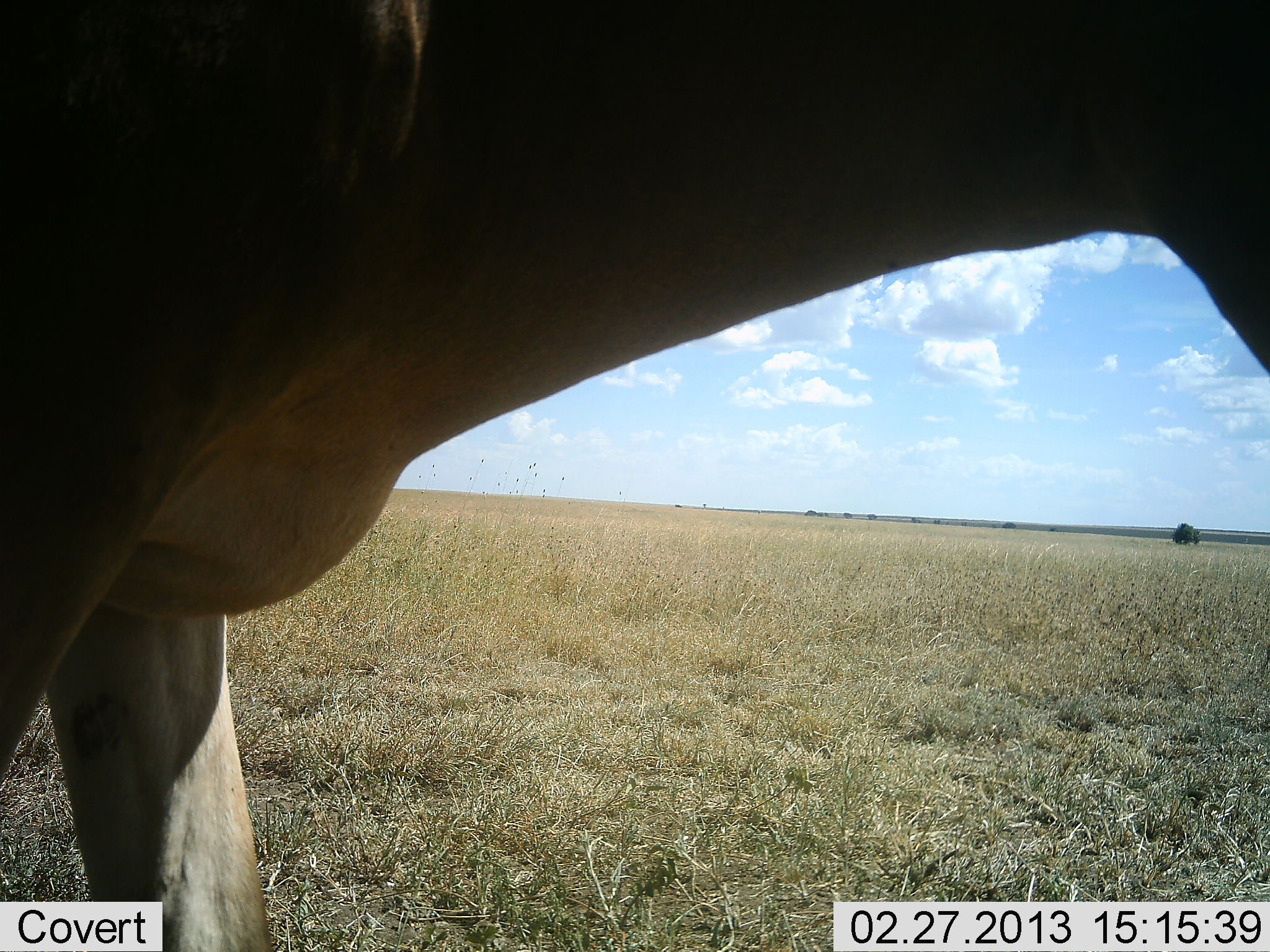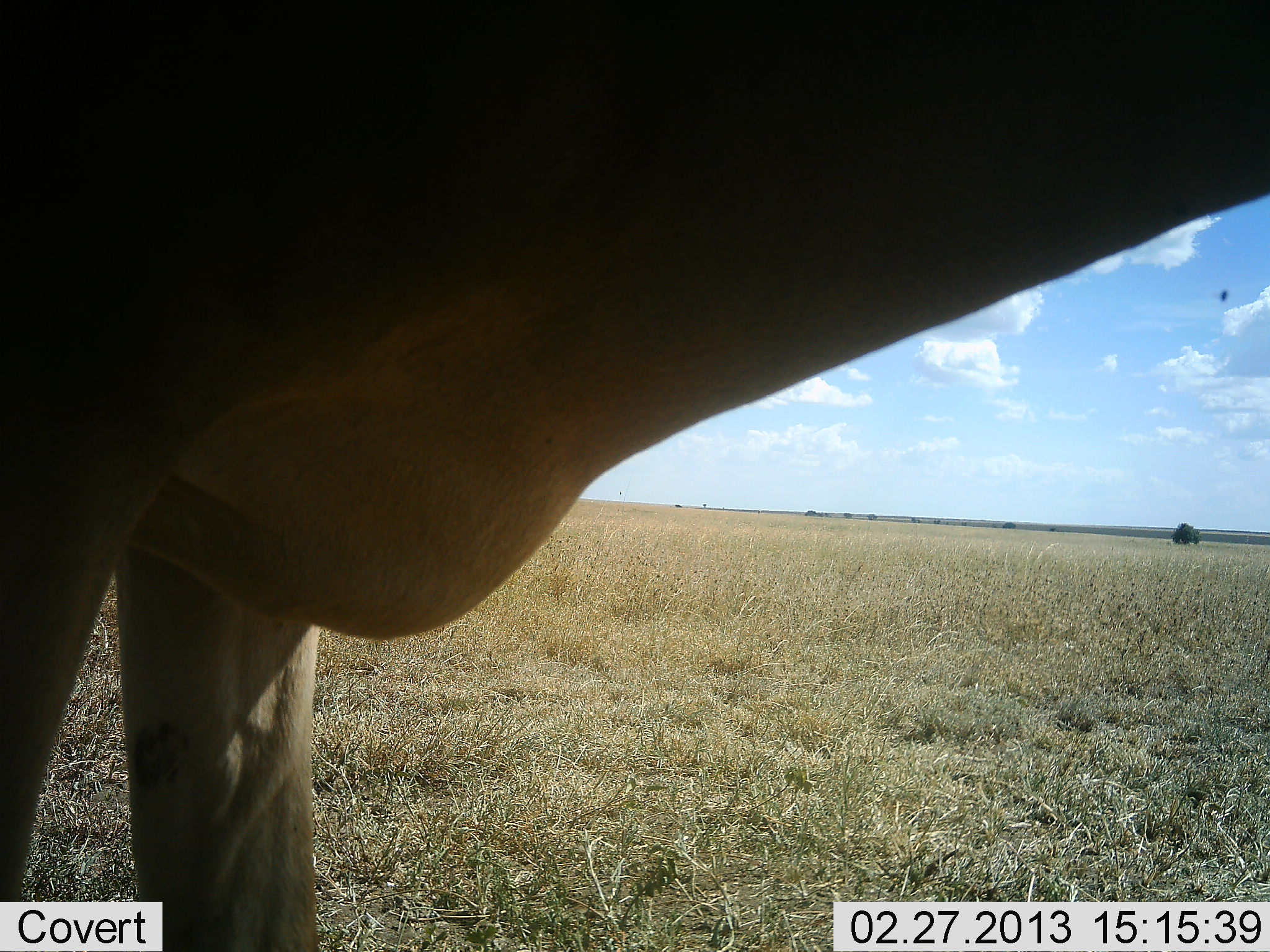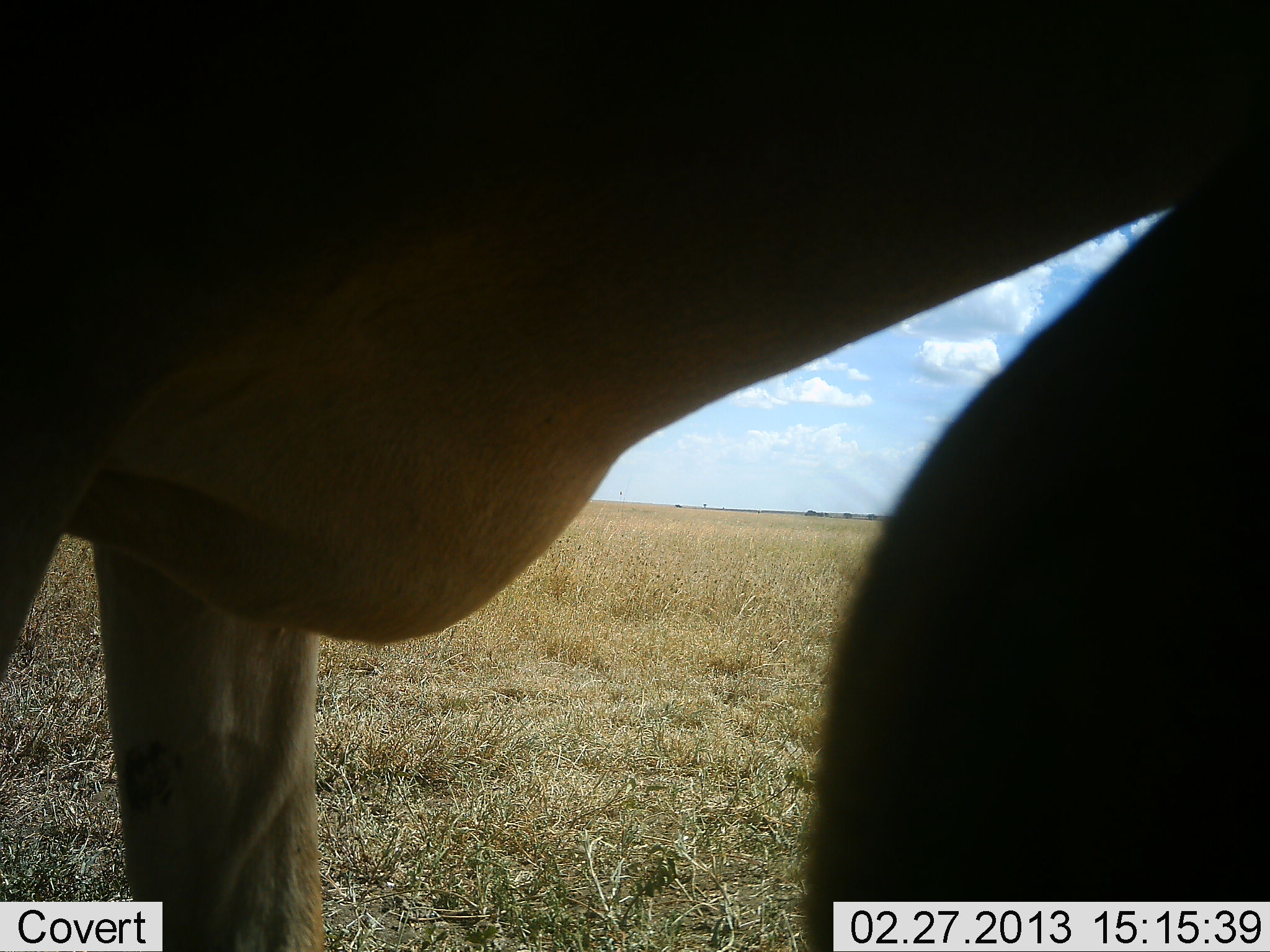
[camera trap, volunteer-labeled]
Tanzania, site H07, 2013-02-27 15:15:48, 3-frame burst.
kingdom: Animalia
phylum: Chordata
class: Mammalia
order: Artiodactyla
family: Bovidae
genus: Alcelaphus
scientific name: Alcelaphus buselaphus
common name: hartebeest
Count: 1.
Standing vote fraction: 100%.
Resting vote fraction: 0%.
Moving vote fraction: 0%.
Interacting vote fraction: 0%.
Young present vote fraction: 0%.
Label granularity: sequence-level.